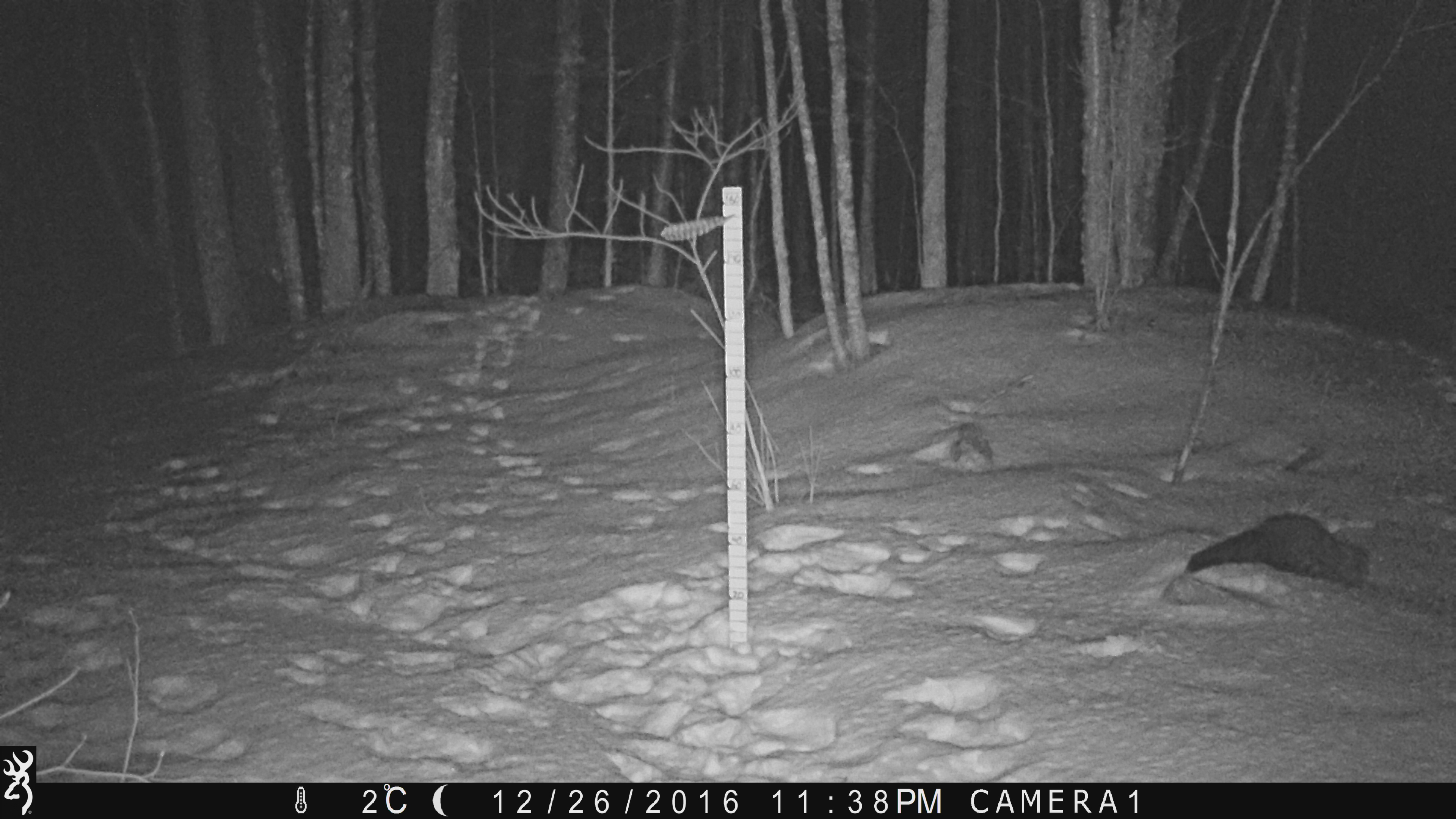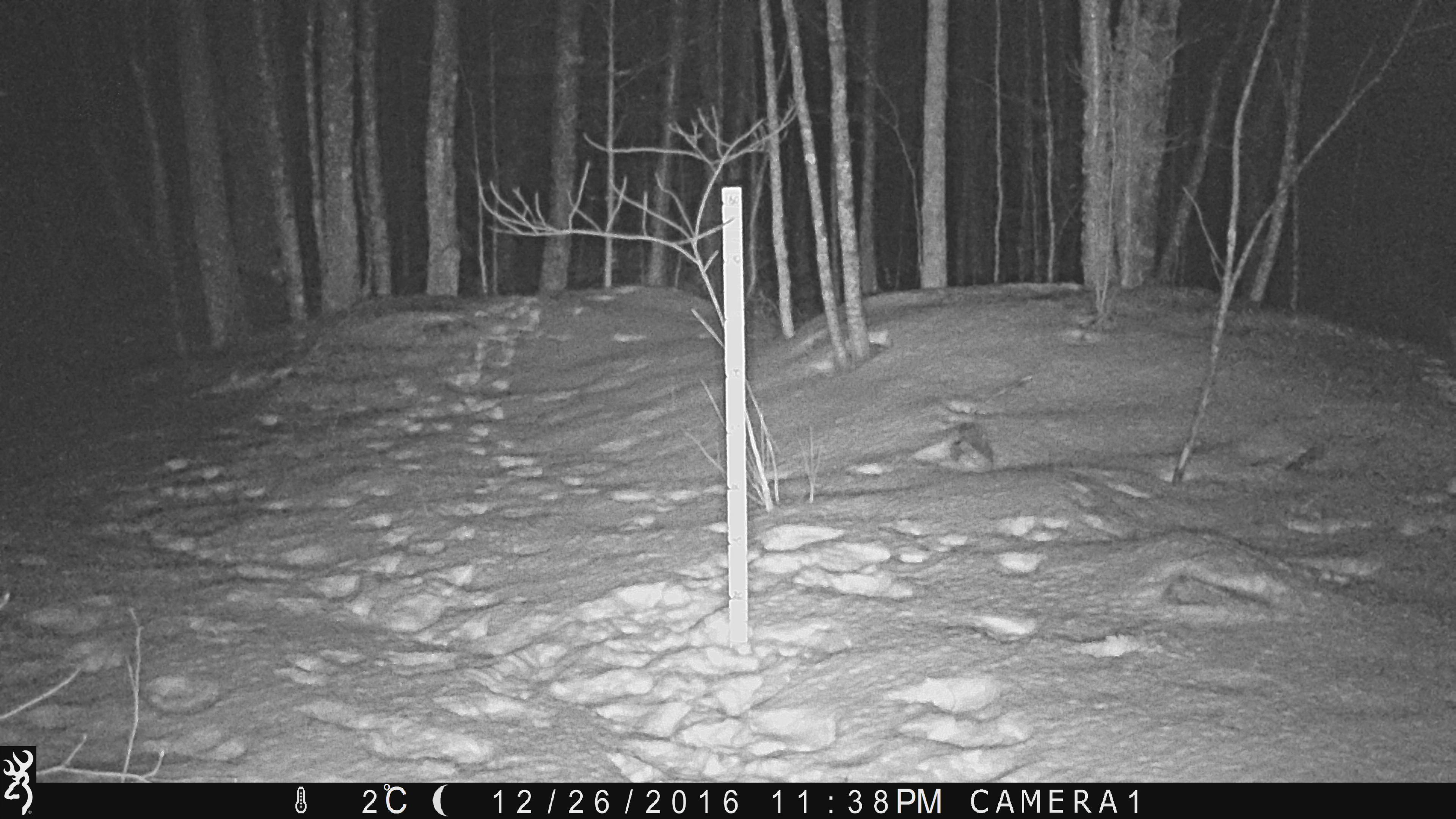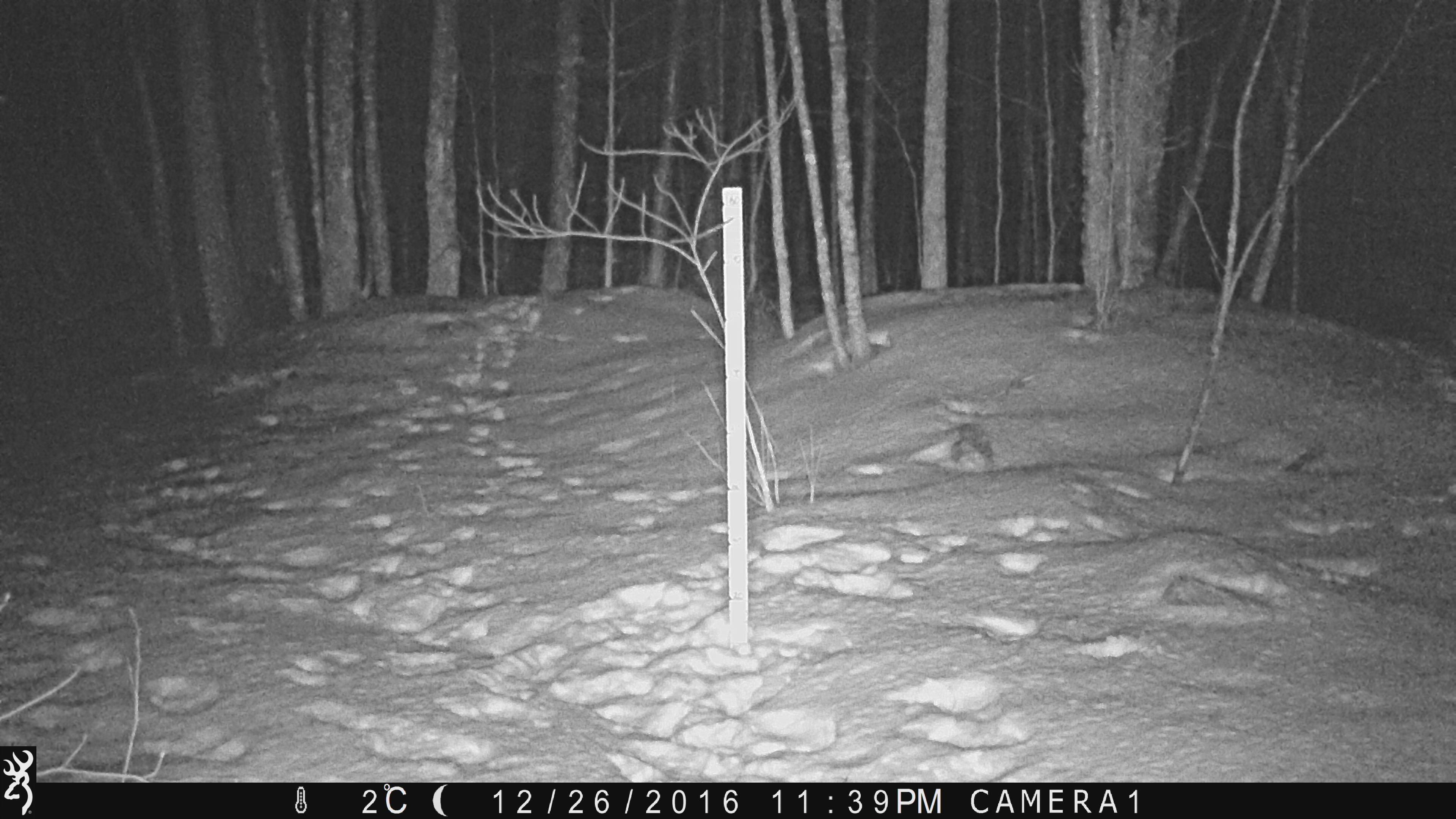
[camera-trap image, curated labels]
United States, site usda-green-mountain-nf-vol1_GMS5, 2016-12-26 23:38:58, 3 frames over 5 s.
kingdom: Animalia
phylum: Chordata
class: Mammalia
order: Carnivora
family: Mustelidae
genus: Pekania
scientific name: Pekania pennanti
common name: fisher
Fisher (Pekania pennanti).